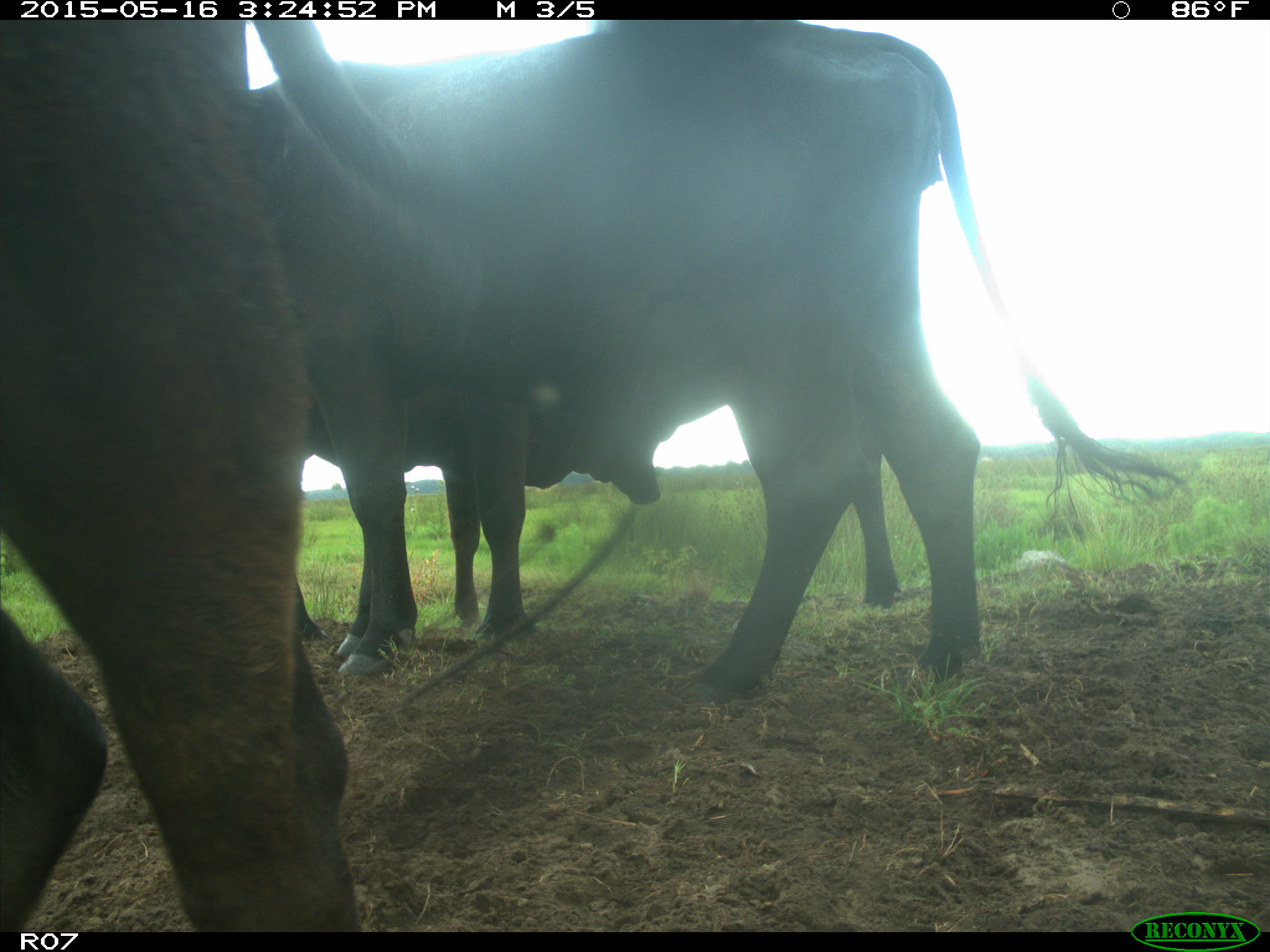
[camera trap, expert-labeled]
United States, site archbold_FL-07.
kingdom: Animalia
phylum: Chordata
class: Mammalia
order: Artiodactyla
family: Bovidae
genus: Bos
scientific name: Bos taurus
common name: domestic cow